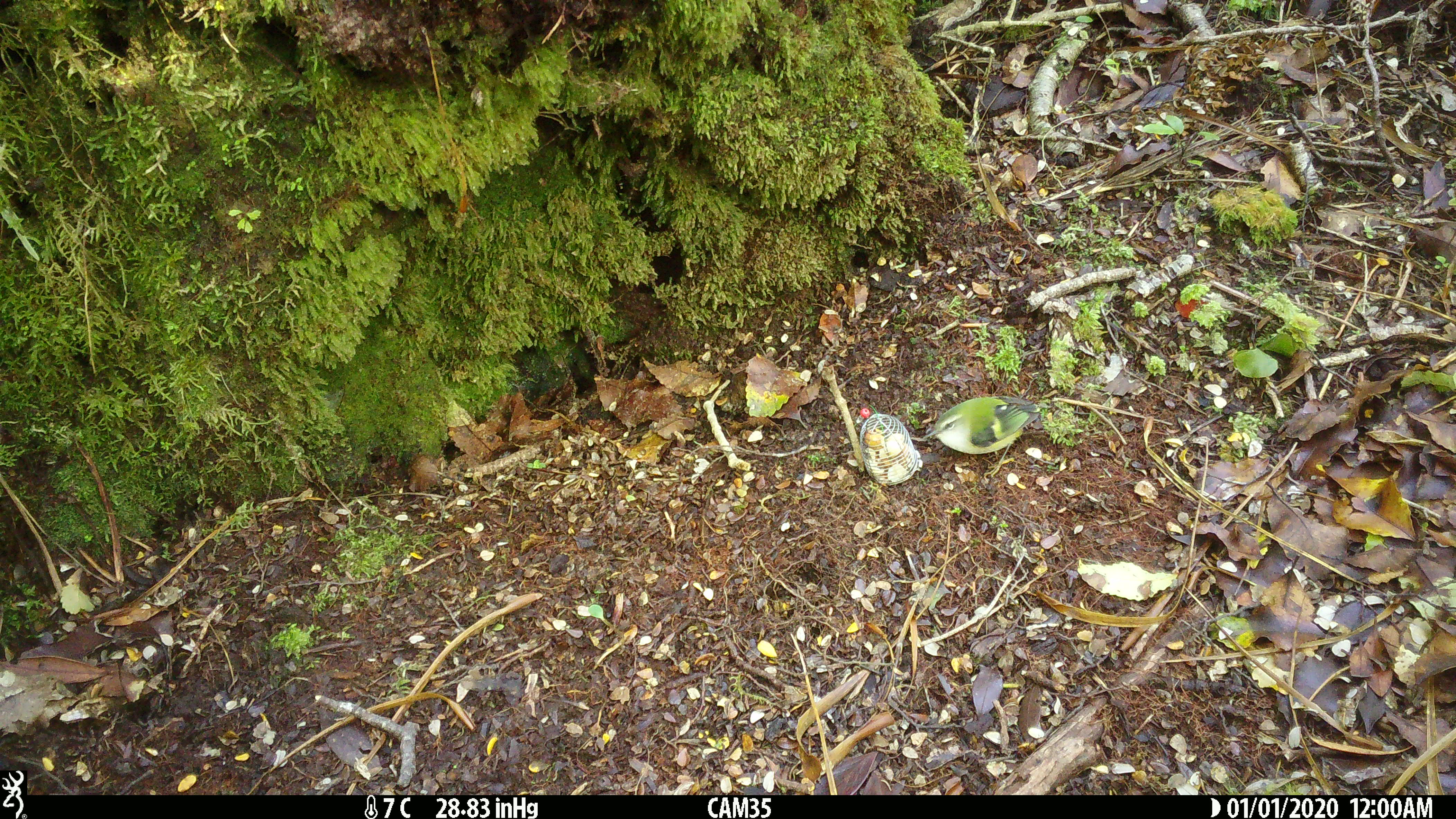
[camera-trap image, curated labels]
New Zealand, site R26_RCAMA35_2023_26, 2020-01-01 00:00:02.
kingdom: Animalia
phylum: Chordata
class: Aves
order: Passeriformes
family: Acanthisittidae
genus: Acanthisitta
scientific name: Acanthisitta chloris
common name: rifleman